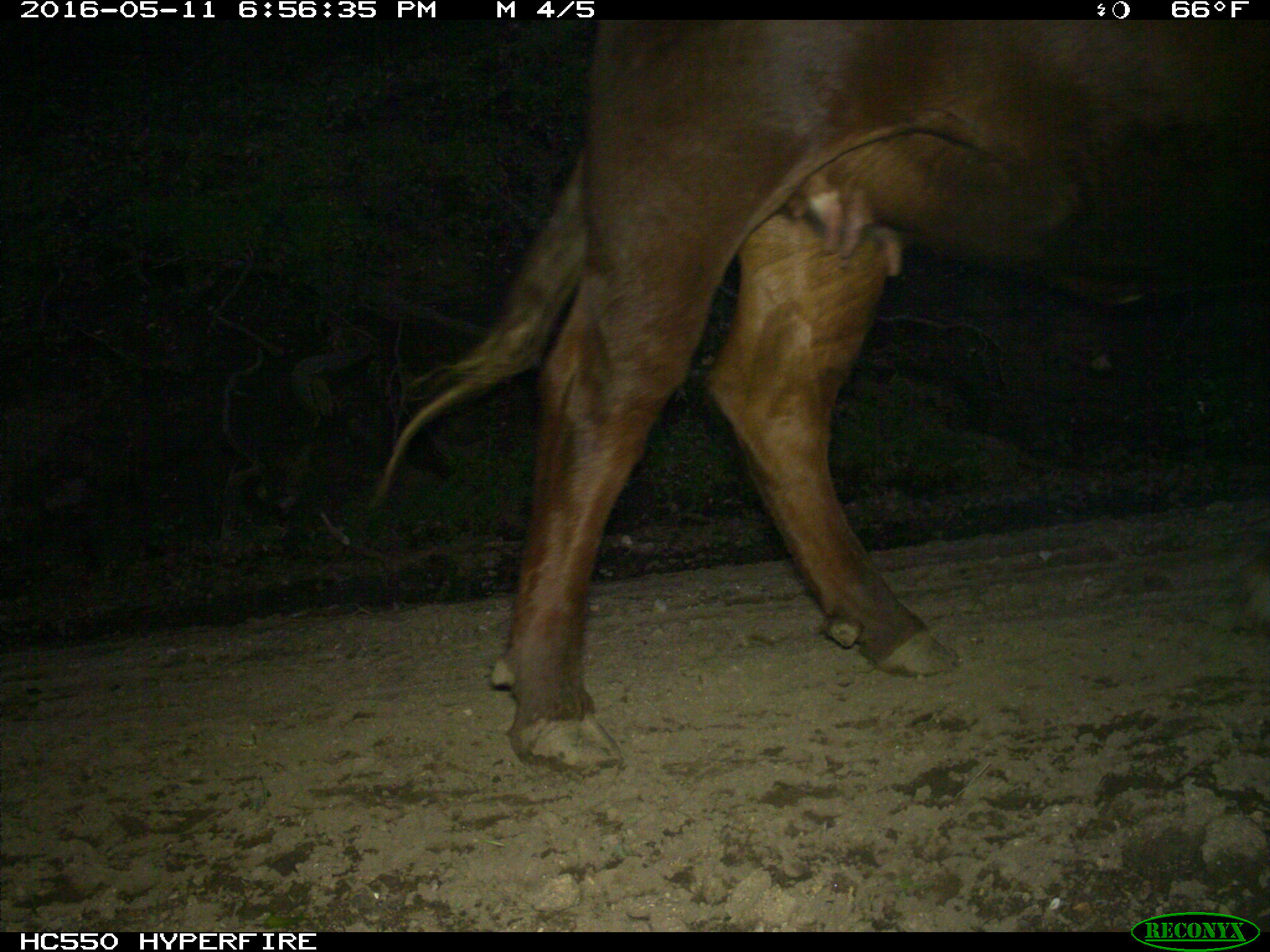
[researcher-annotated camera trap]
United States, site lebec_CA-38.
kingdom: Animalia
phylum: Chordata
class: Mammalia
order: Artiodactyla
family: Bovidae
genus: Bos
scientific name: Bos taurus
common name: domestic cow